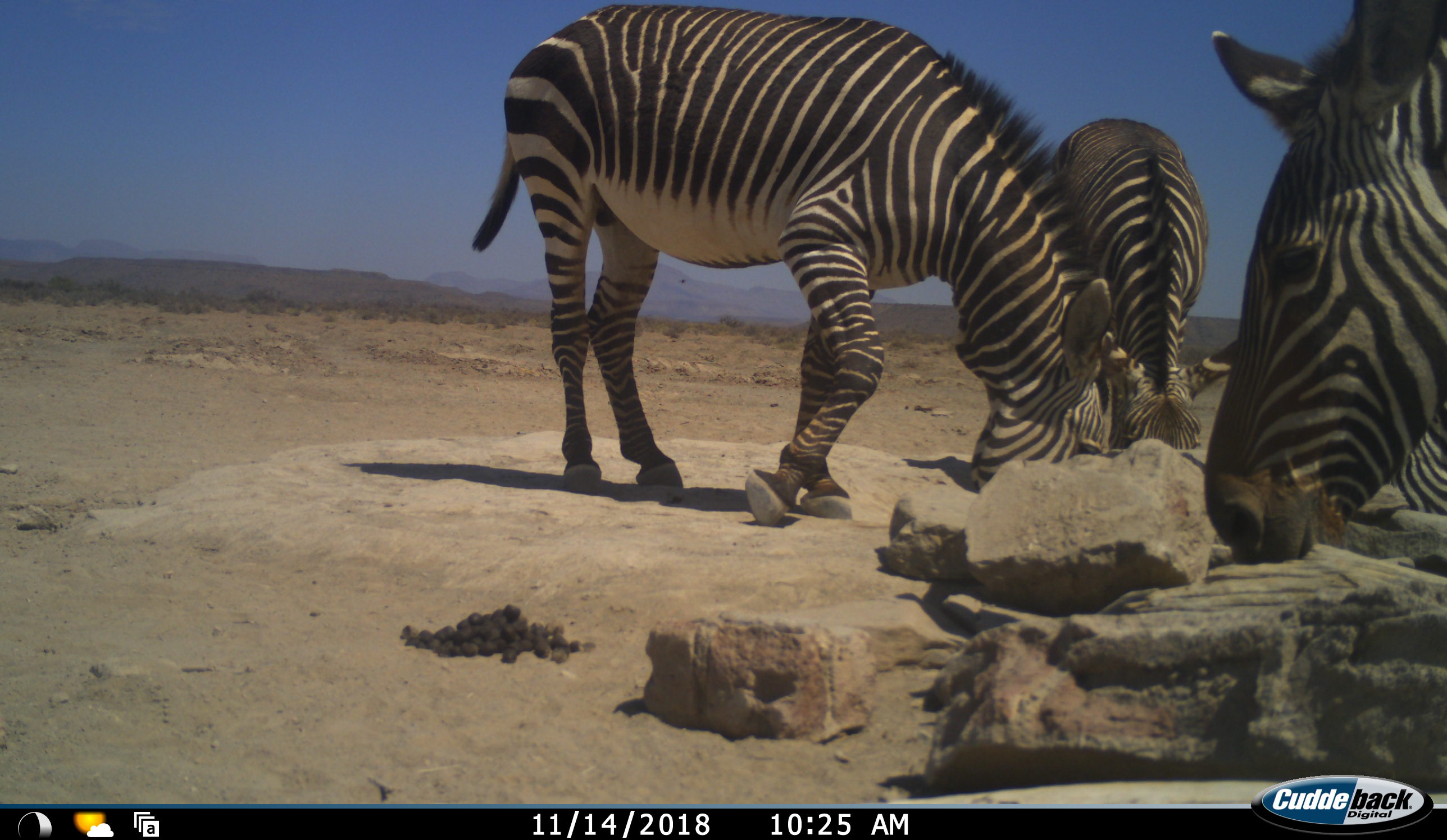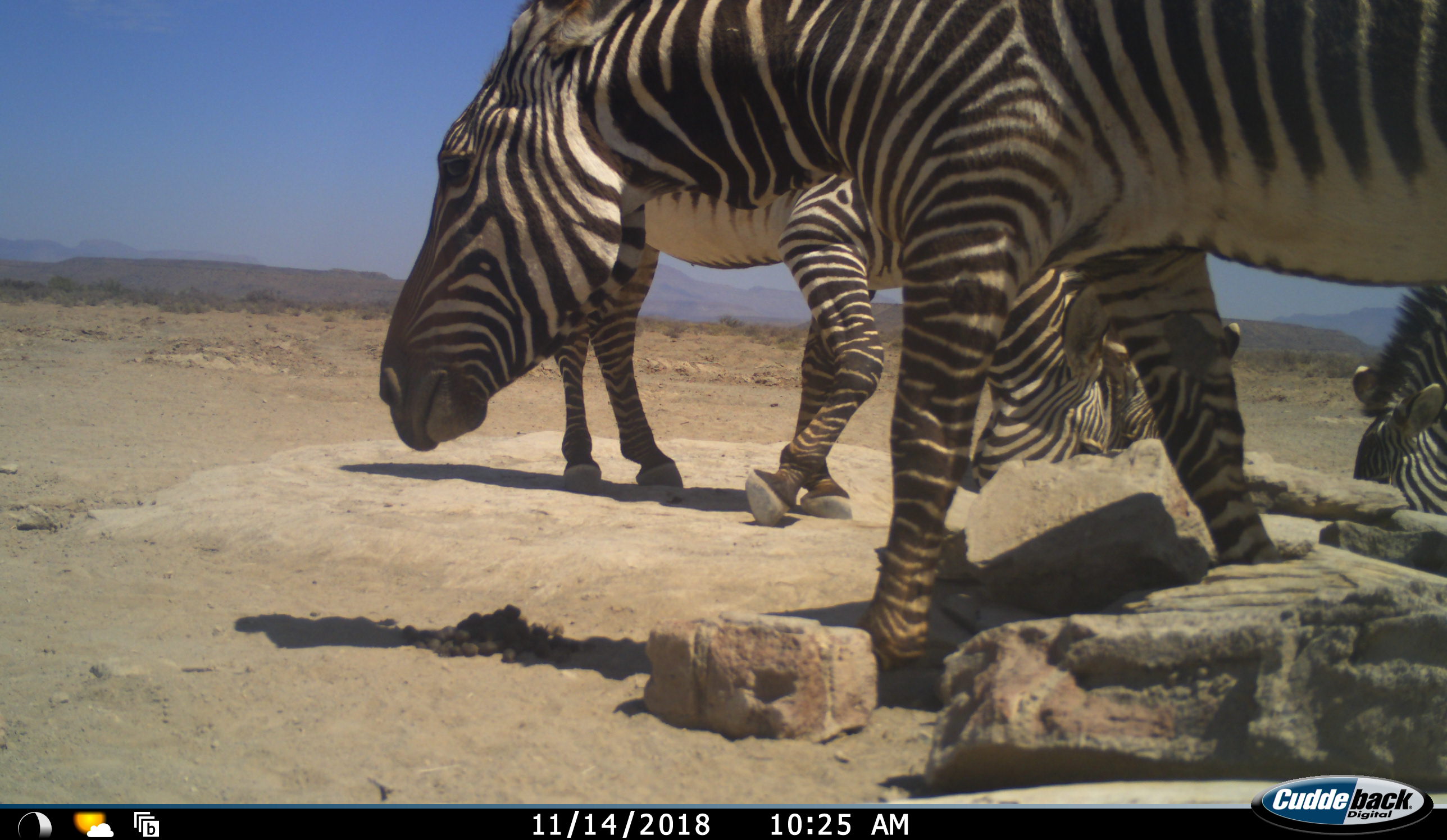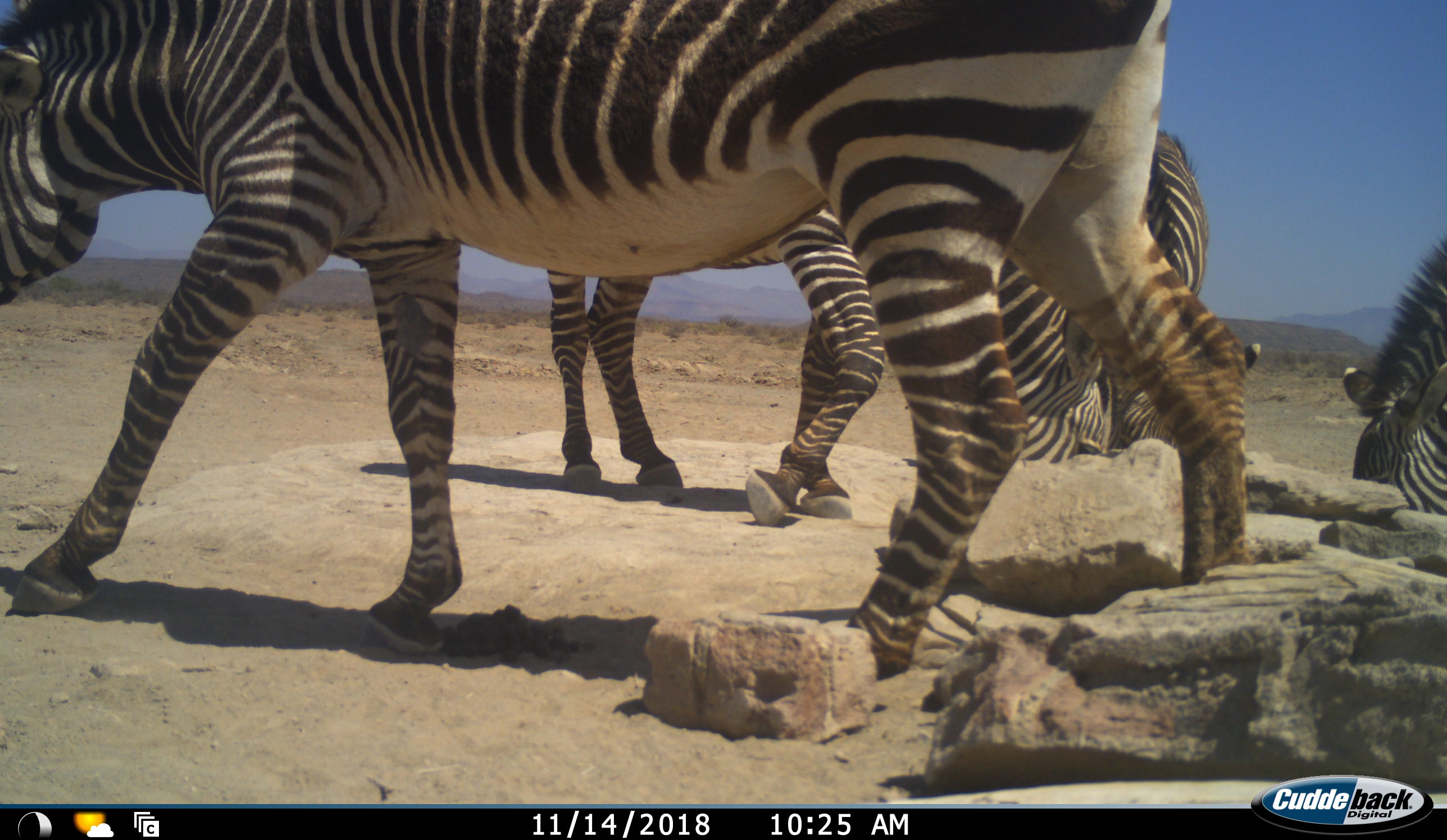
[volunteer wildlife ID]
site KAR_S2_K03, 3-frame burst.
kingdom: Animalia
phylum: Chordata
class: Mammalia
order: Perissodactyla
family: Equidae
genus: Equus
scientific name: Equus zebra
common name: mountain zebra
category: zebramountain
Zebramountain (mountain zebra) (Equus zebra), count 4. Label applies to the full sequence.